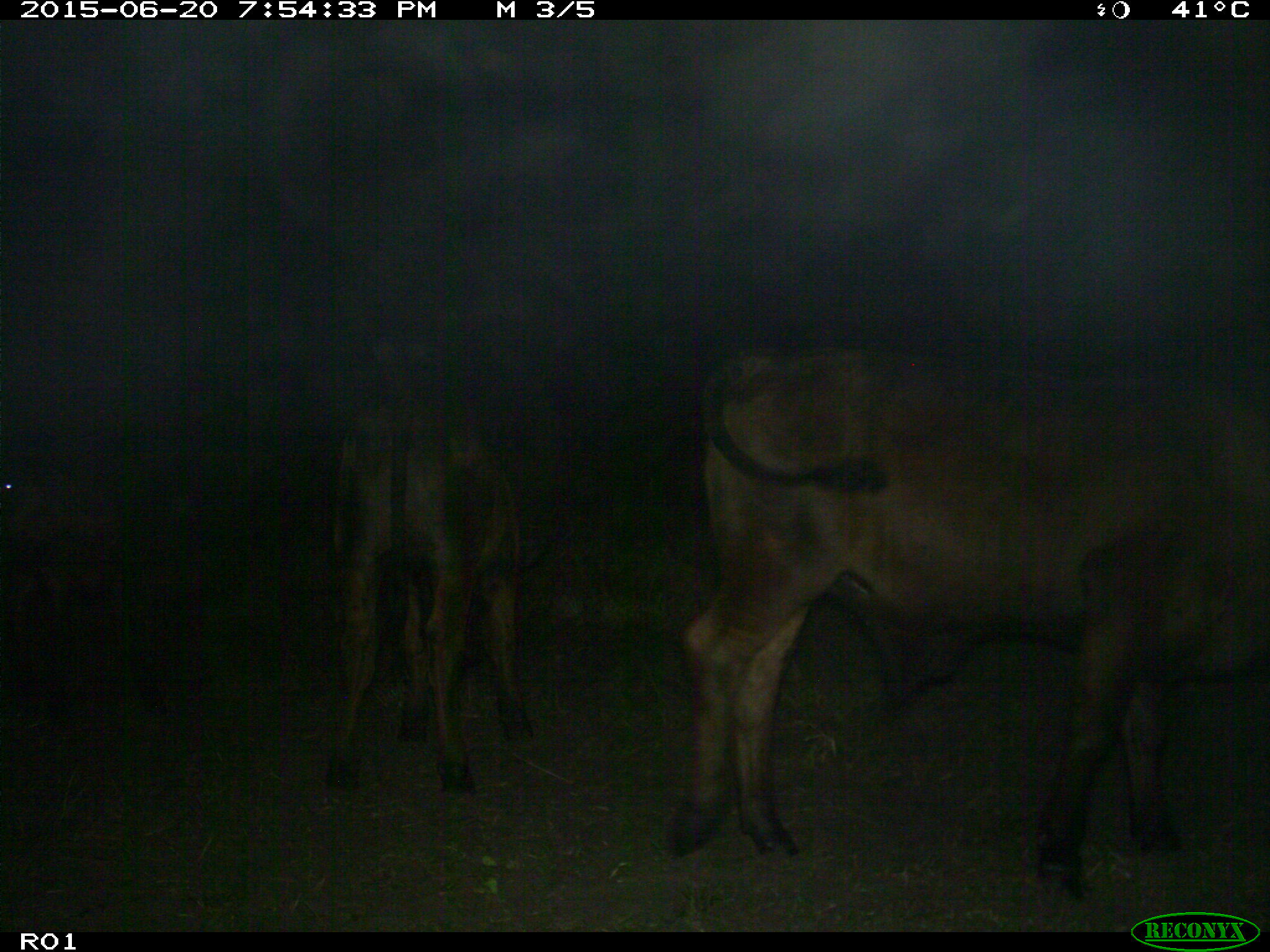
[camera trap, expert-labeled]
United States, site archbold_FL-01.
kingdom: Animalia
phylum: Chordata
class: Mammalia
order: Artiodactyla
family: Bovidae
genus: Bos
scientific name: Bos taurus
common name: domestic cow